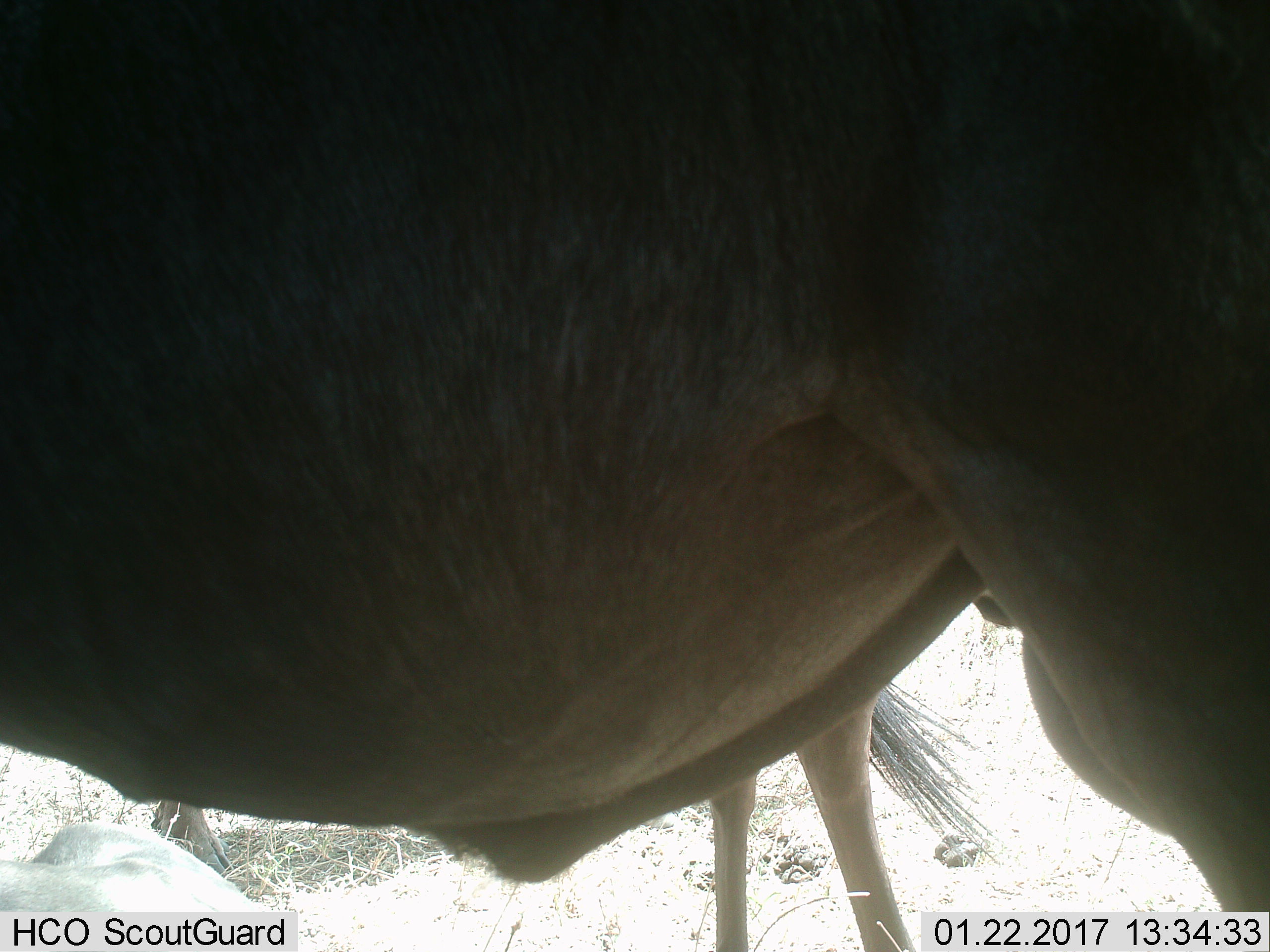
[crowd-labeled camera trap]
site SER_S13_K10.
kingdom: Animalia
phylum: Chordata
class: Mammalia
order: Artiodactyla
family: Bovidae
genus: Connochaetes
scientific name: Connochaetes taurinus taurinus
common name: blue wildebeest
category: wildebeestblue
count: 3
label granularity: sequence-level